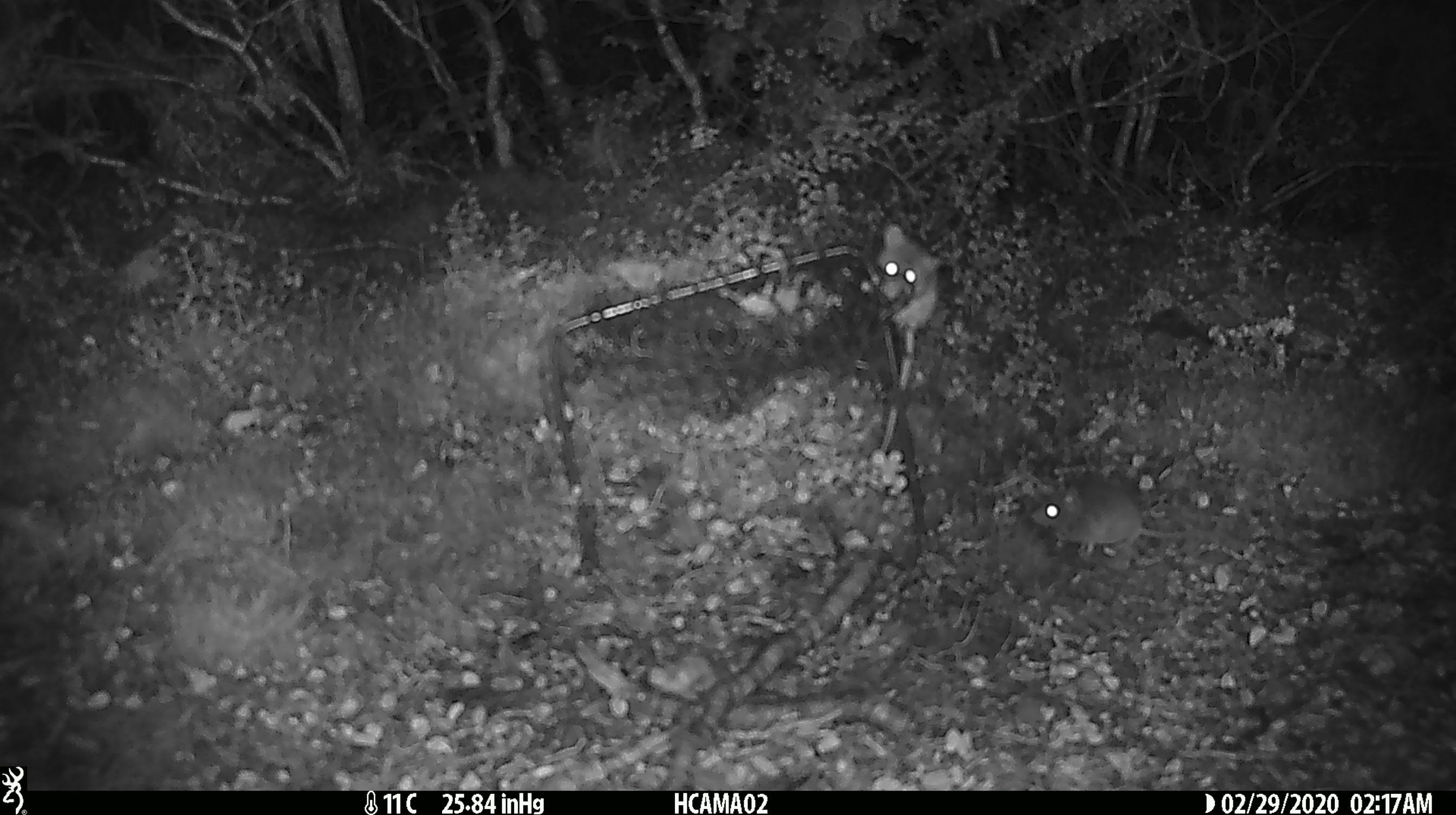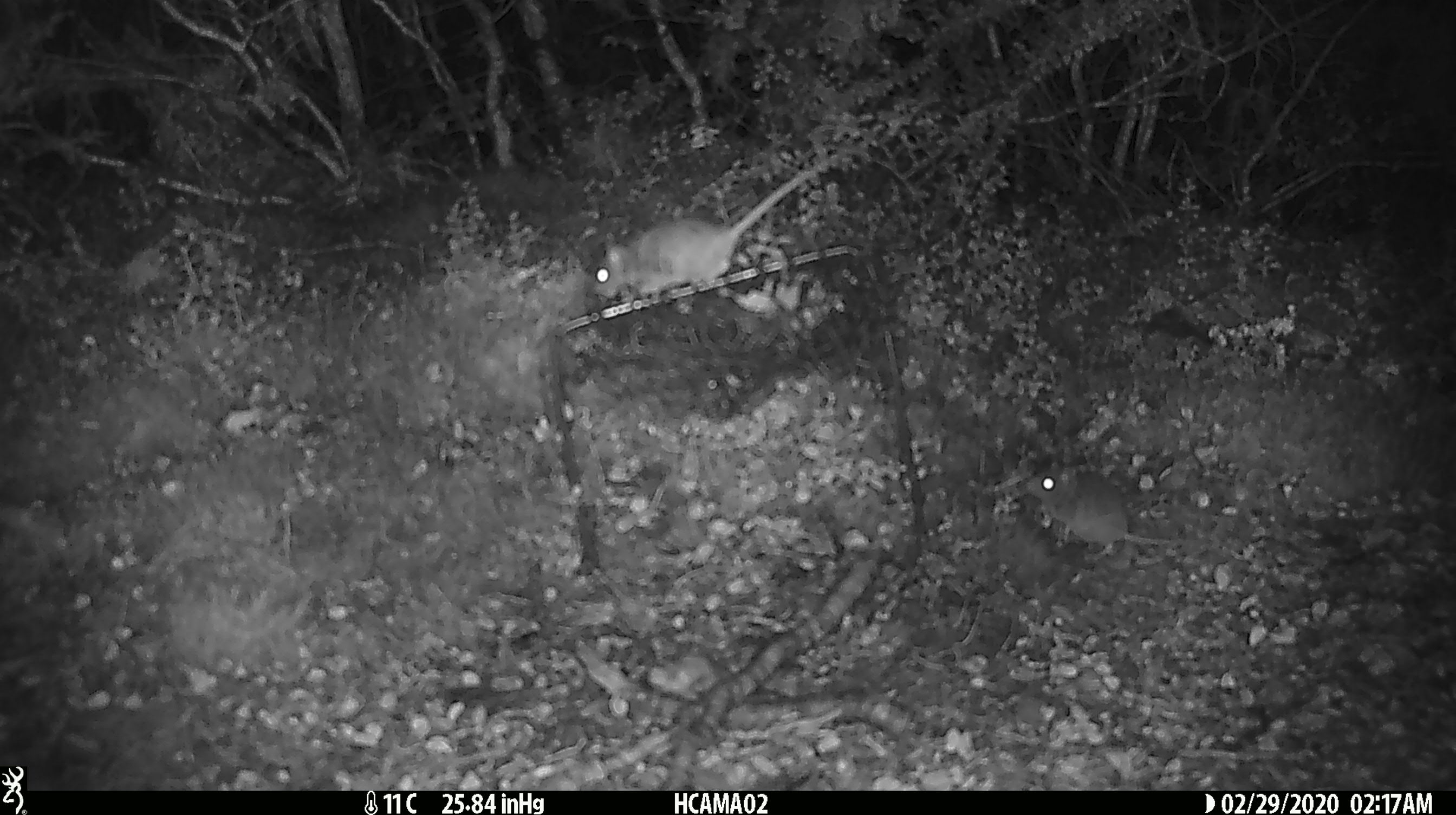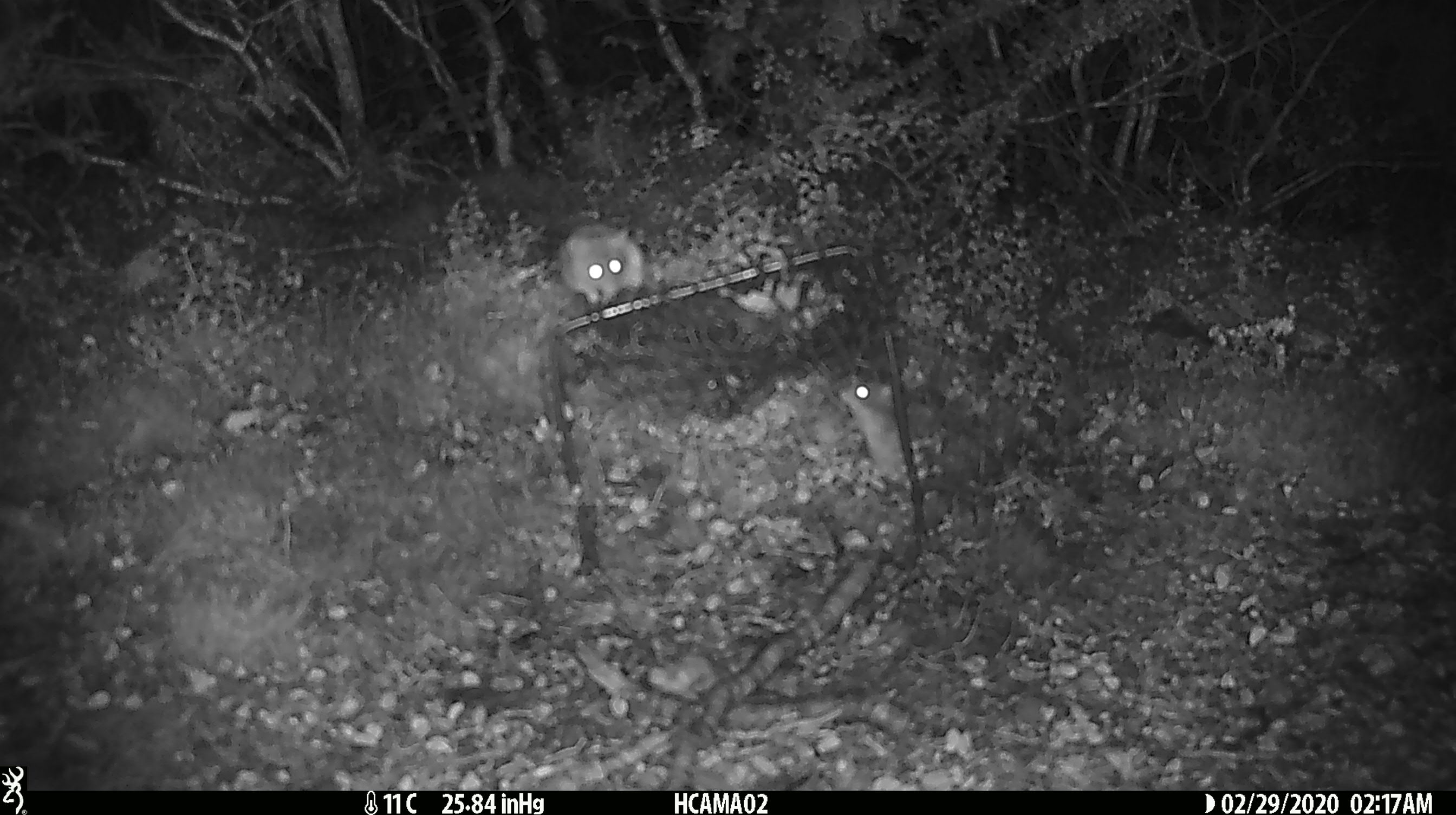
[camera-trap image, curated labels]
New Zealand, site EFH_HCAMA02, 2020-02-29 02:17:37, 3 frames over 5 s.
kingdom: Animalia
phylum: Chordata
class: Mammalia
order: Rodentia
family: Muridae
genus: Mus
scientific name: Mus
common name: mouse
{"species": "mouse (Mus)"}